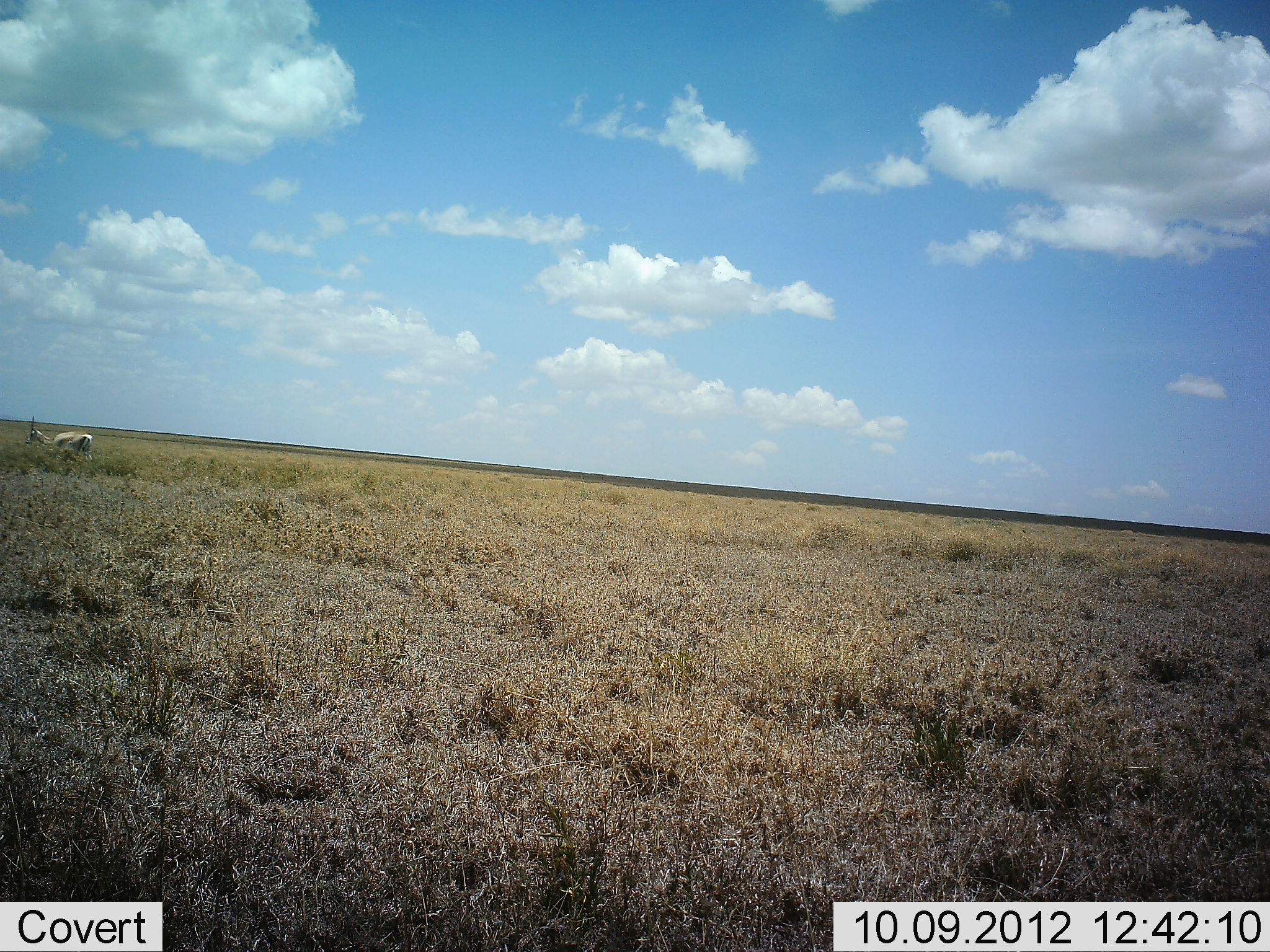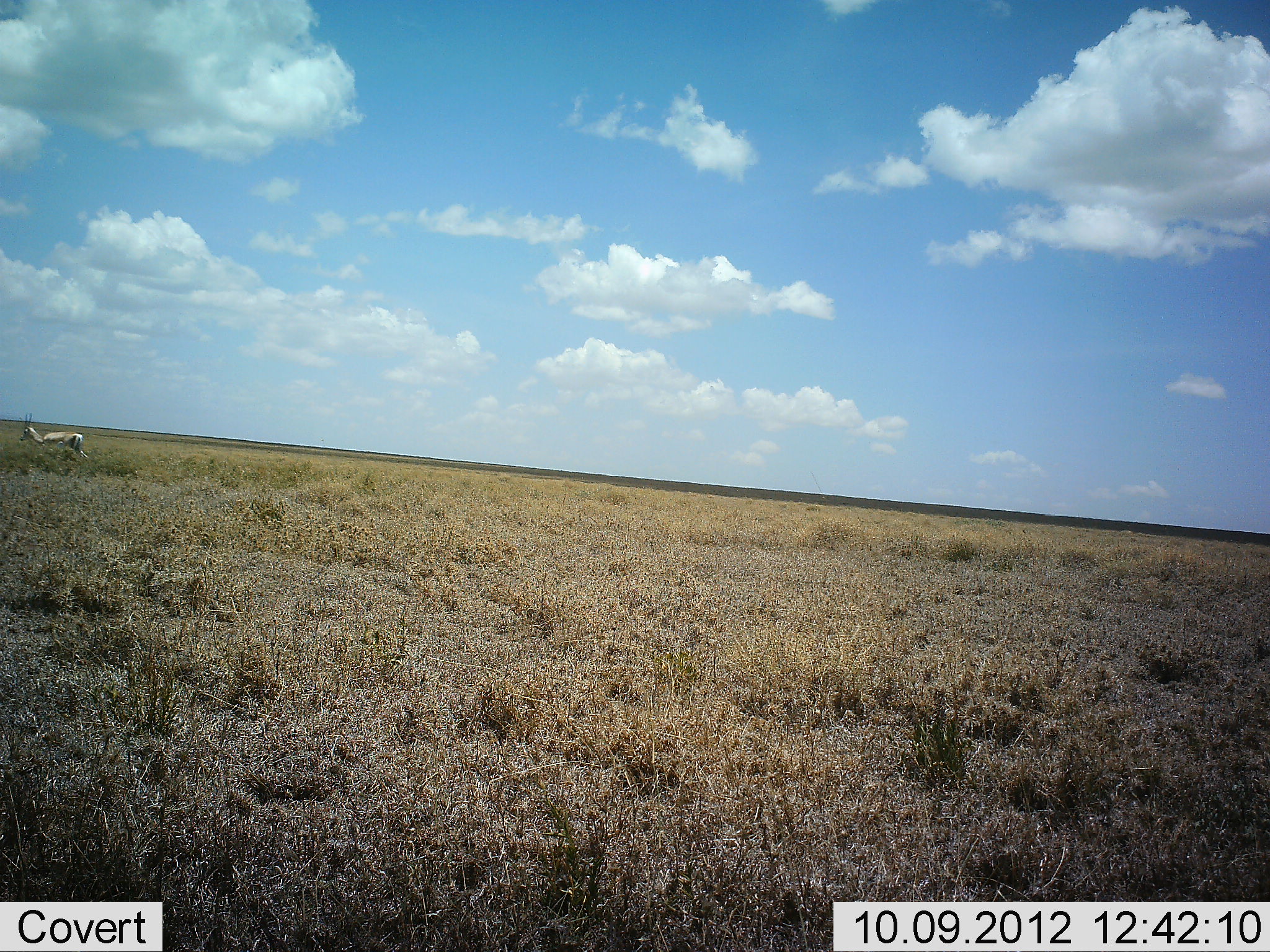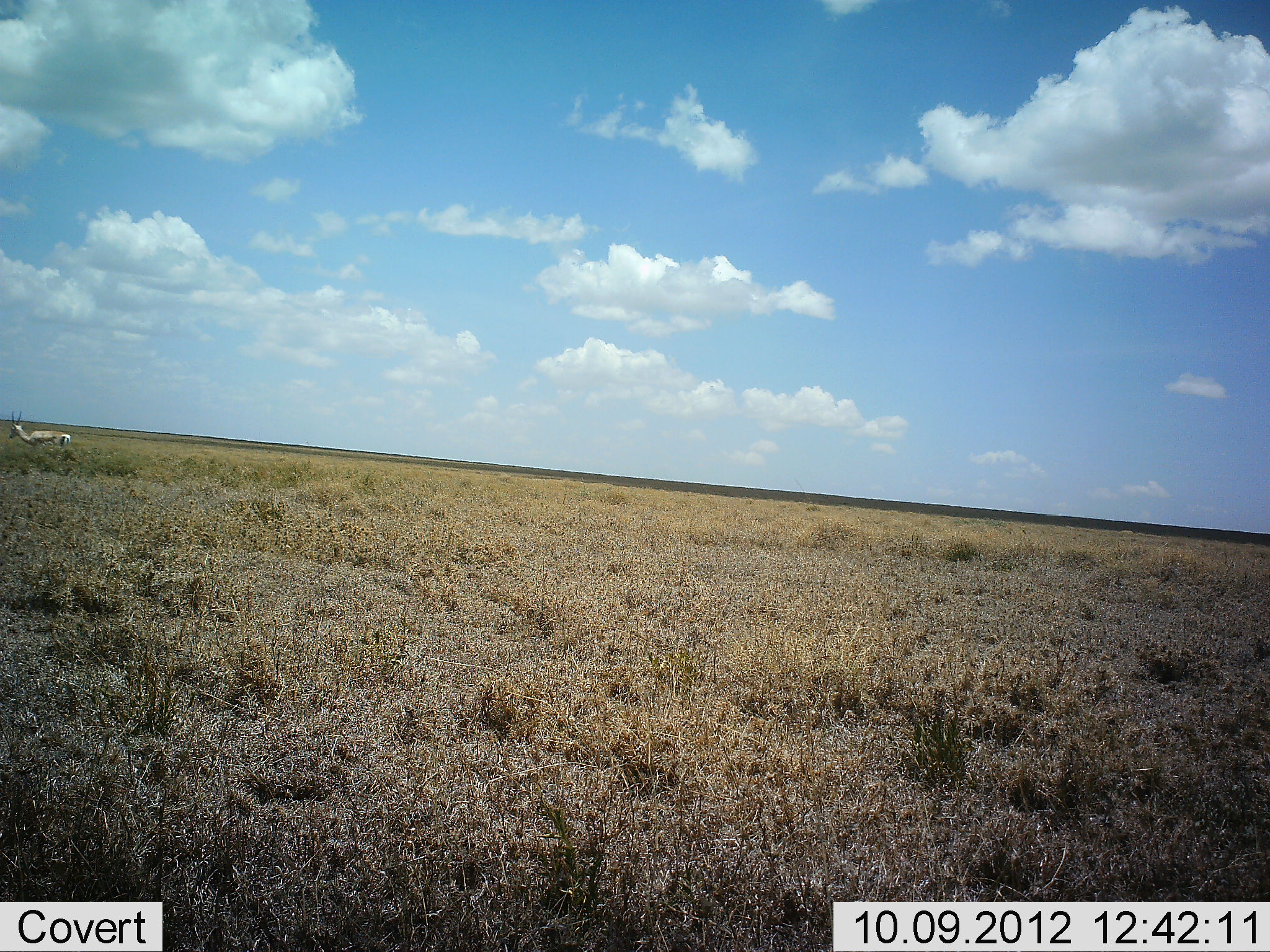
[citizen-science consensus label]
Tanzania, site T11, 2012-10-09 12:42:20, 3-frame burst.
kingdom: Animalia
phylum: Chordata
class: Mammalia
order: Artiodactyla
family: Bovidae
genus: Nanger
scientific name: Nanger granti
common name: grant's gazelle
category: gazellegrants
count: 1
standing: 20%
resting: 0%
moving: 100%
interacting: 0%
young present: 0%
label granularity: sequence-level